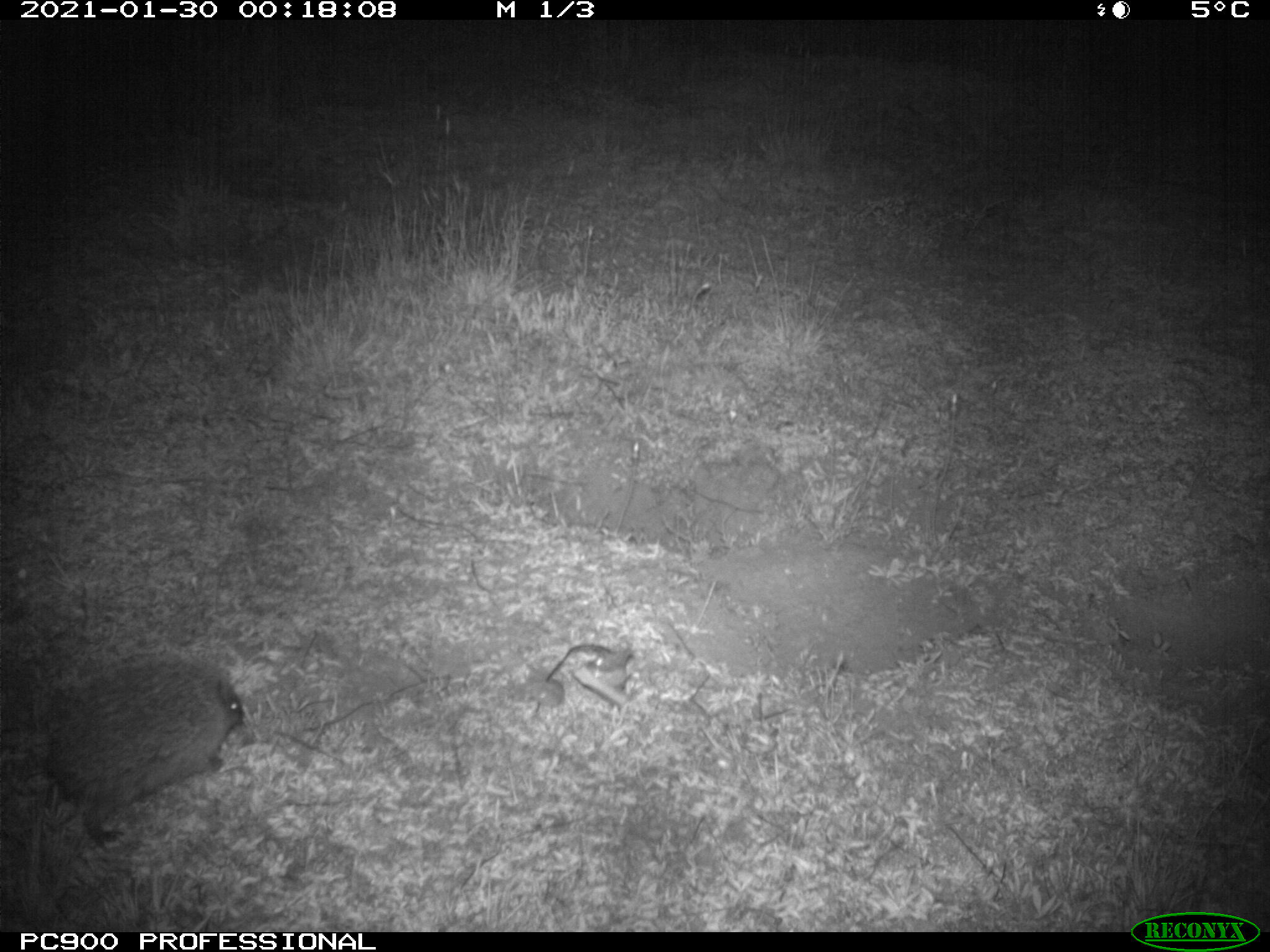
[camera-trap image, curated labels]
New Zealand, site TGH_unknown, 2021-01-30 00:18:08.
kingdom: Animalia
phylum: Chordata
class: Mammalia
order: Eulipotyphla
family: Erinaceidae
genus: Erinaceus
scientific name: Erinaceus europaeus europaeus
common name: european hedgehog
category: hedgehog